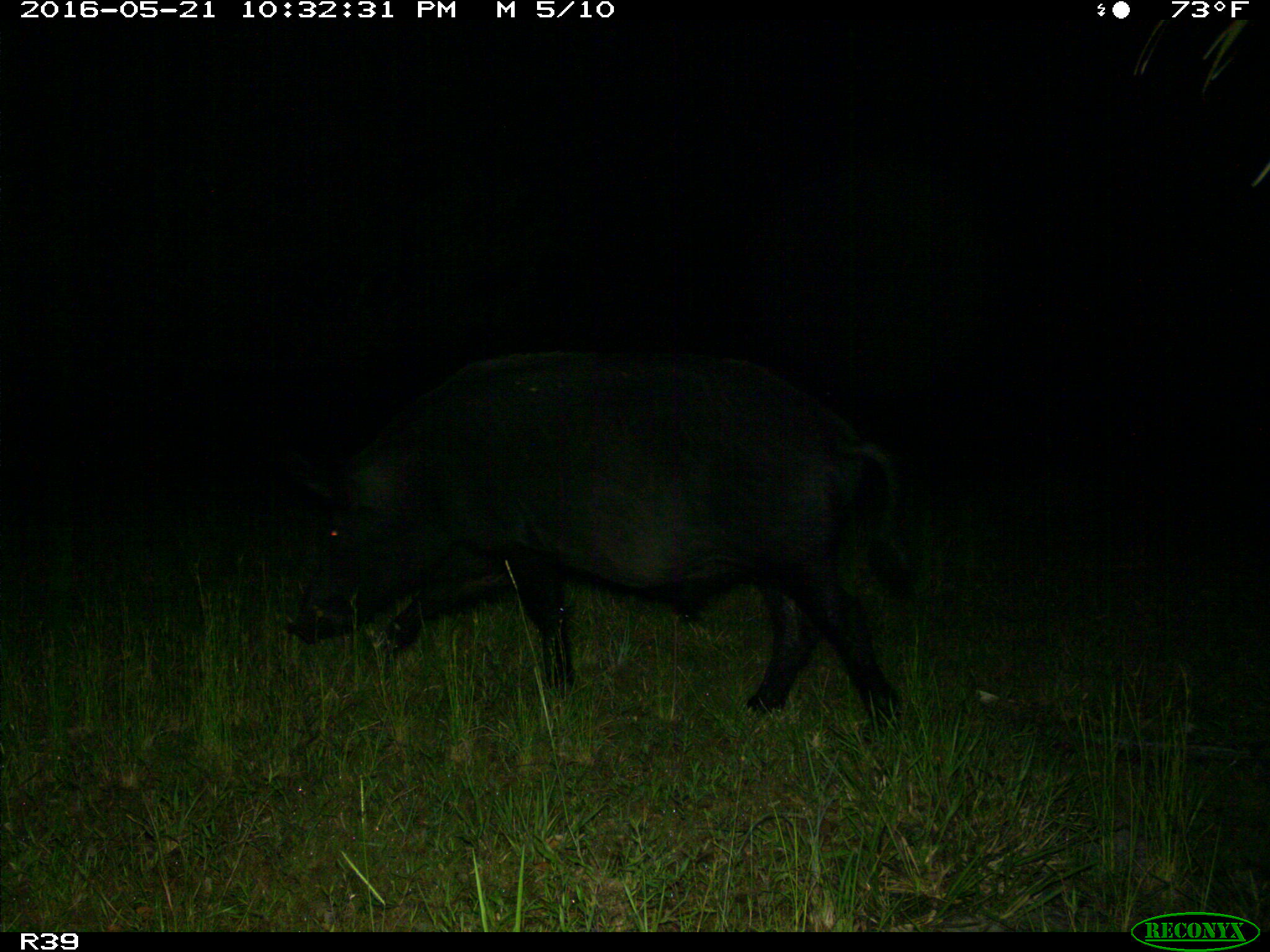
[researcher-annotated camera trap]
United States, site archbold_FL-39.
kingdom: Animalia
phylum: Chordata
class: Mammalia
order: Artiodactyla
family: Suidae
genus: Sus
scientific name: Sus scrofa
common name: wild boar